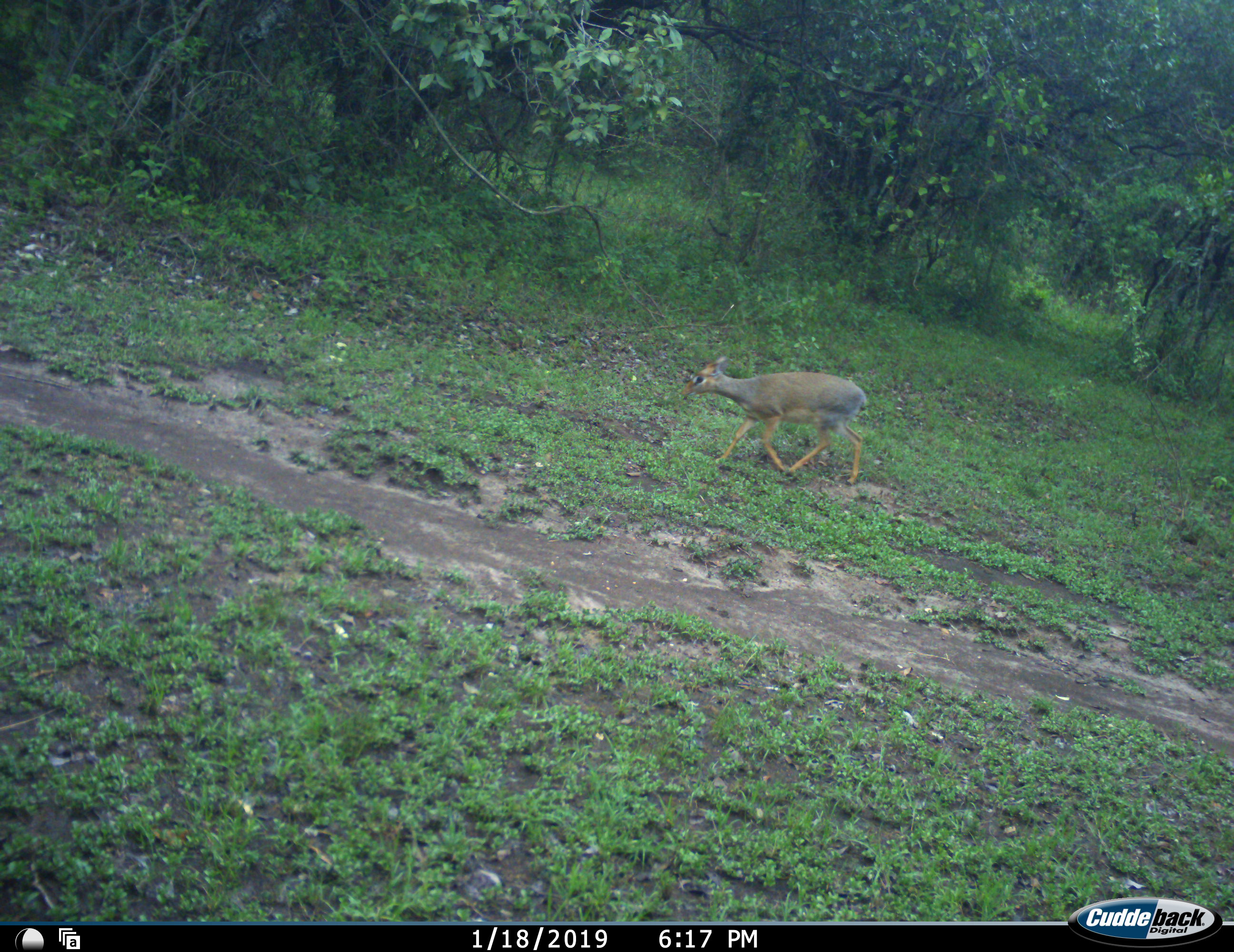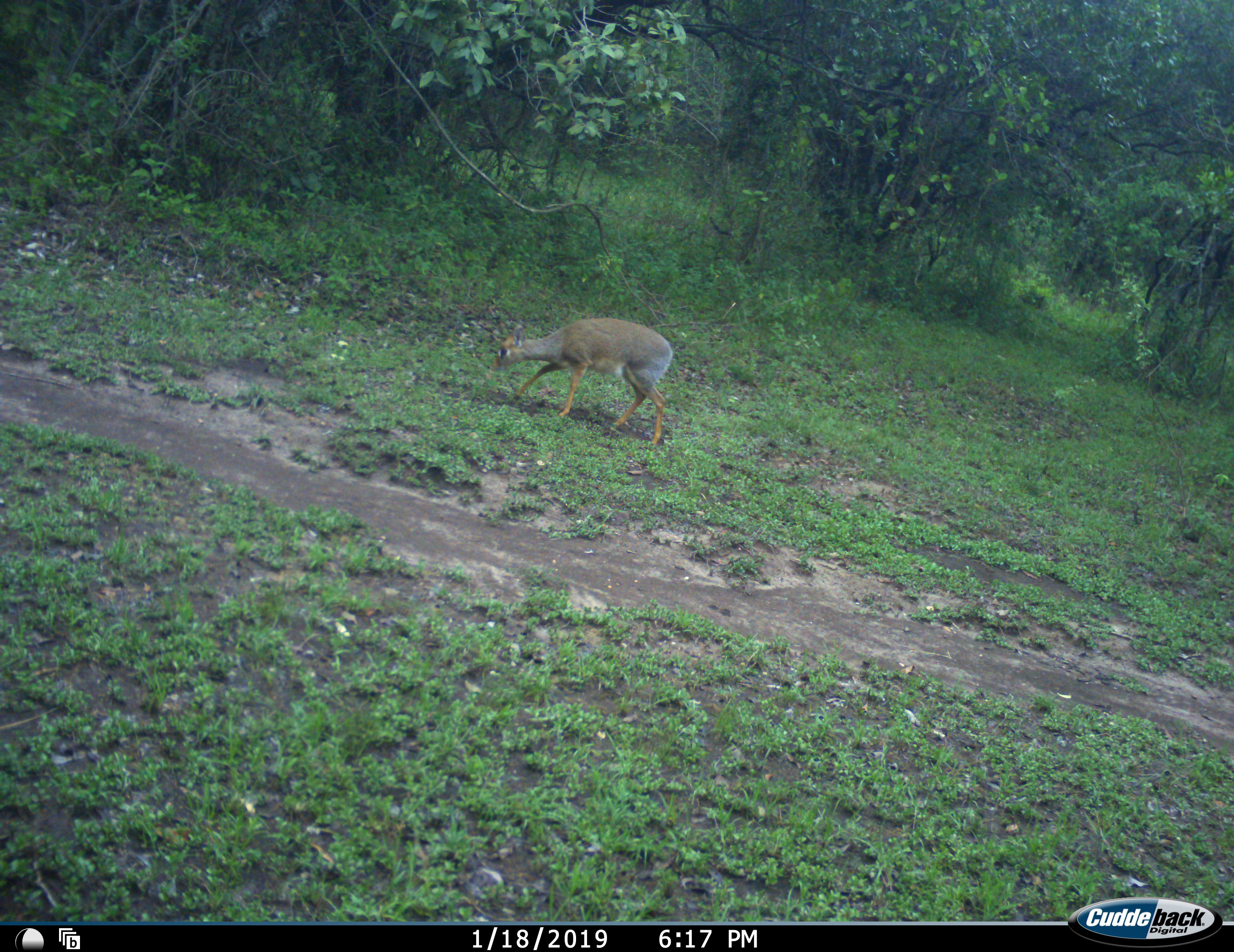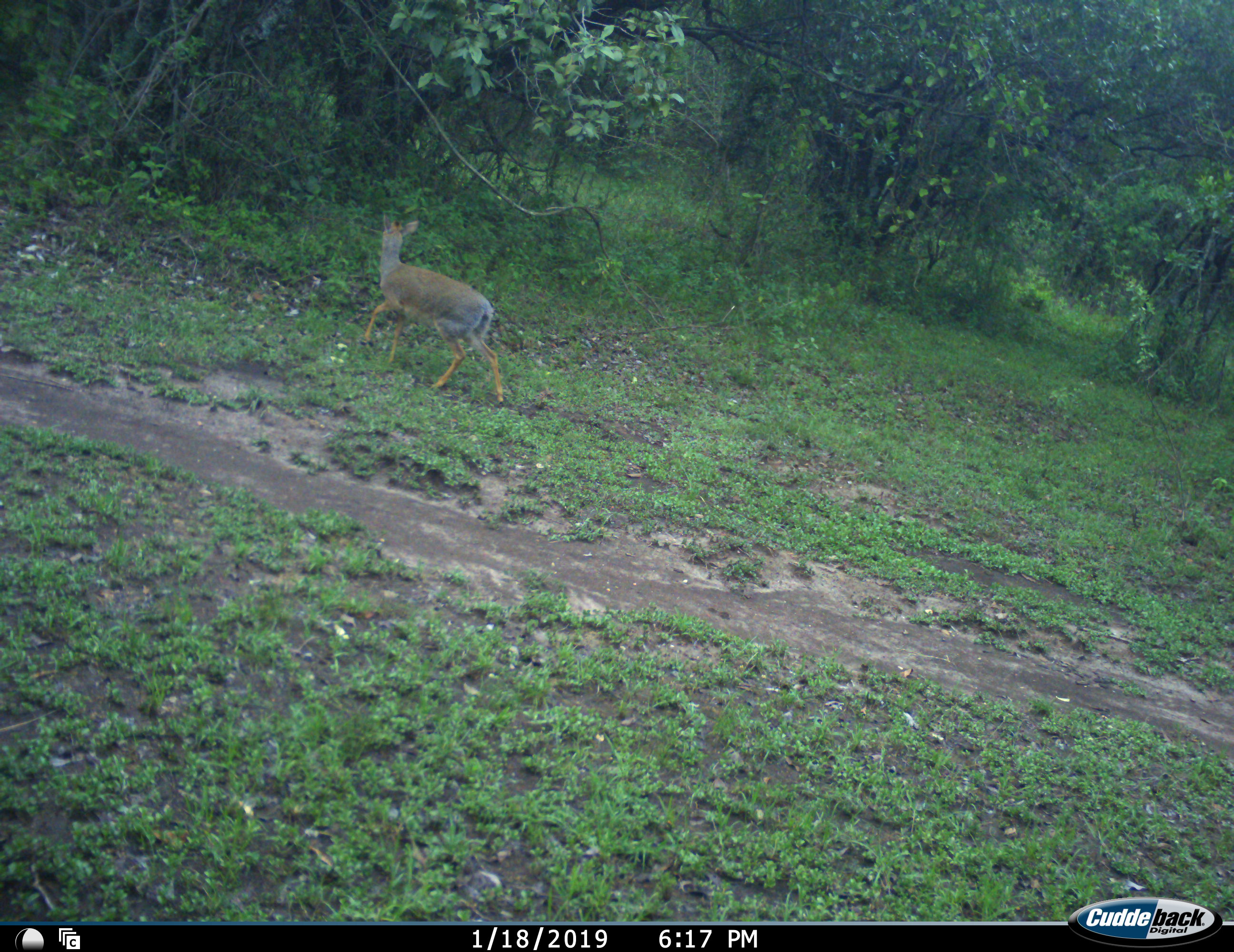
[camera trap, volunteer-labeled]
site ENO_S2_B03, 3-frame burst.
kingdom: Animalia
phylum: Chordata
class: Mammalia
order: Artiodactyla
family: Bovidae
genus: Madoqua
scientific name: Madoqua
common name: dik-dik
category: dikdik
Dikdik (dik-dik) (Madoqua), count 1. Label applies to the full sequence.